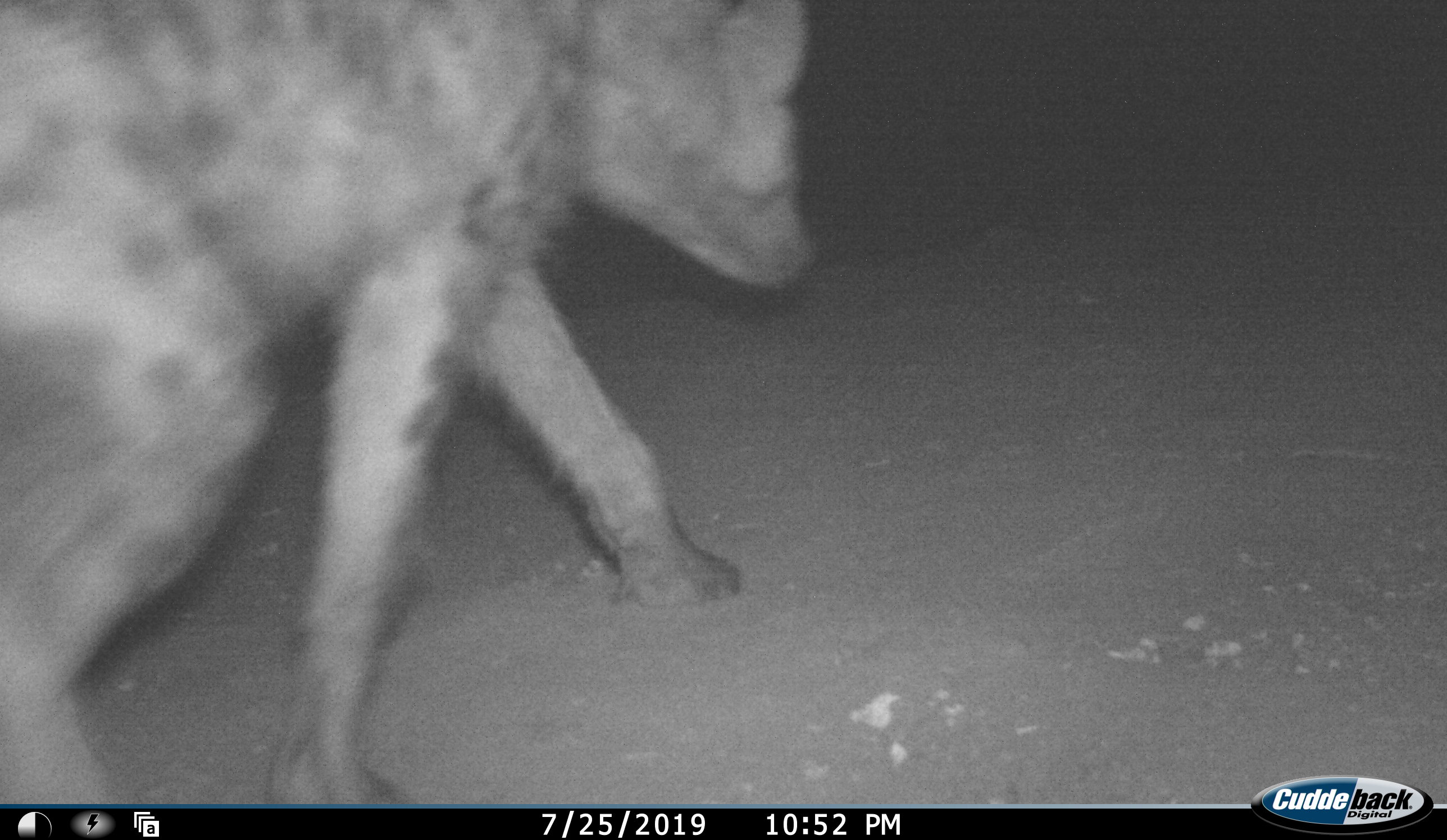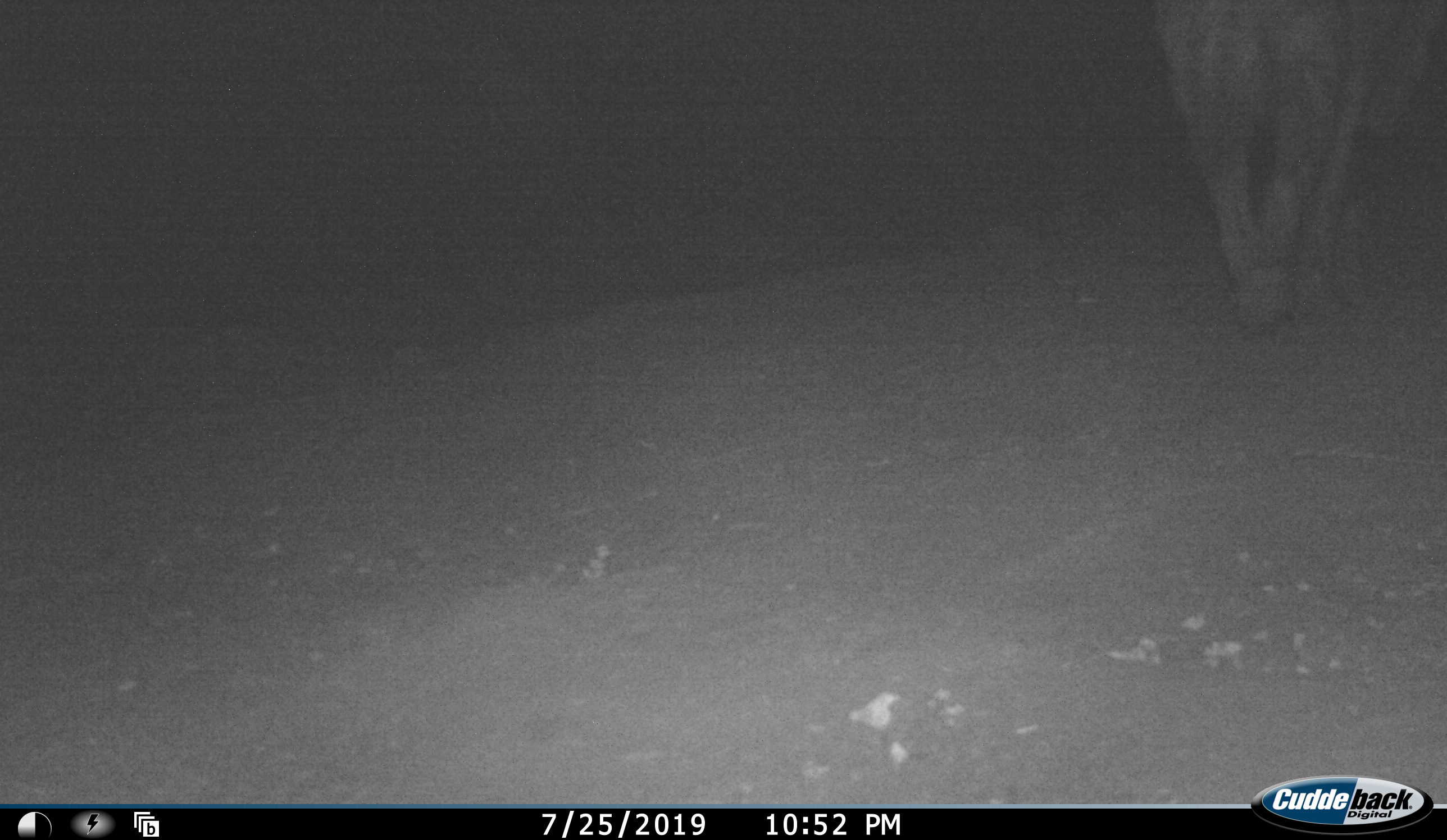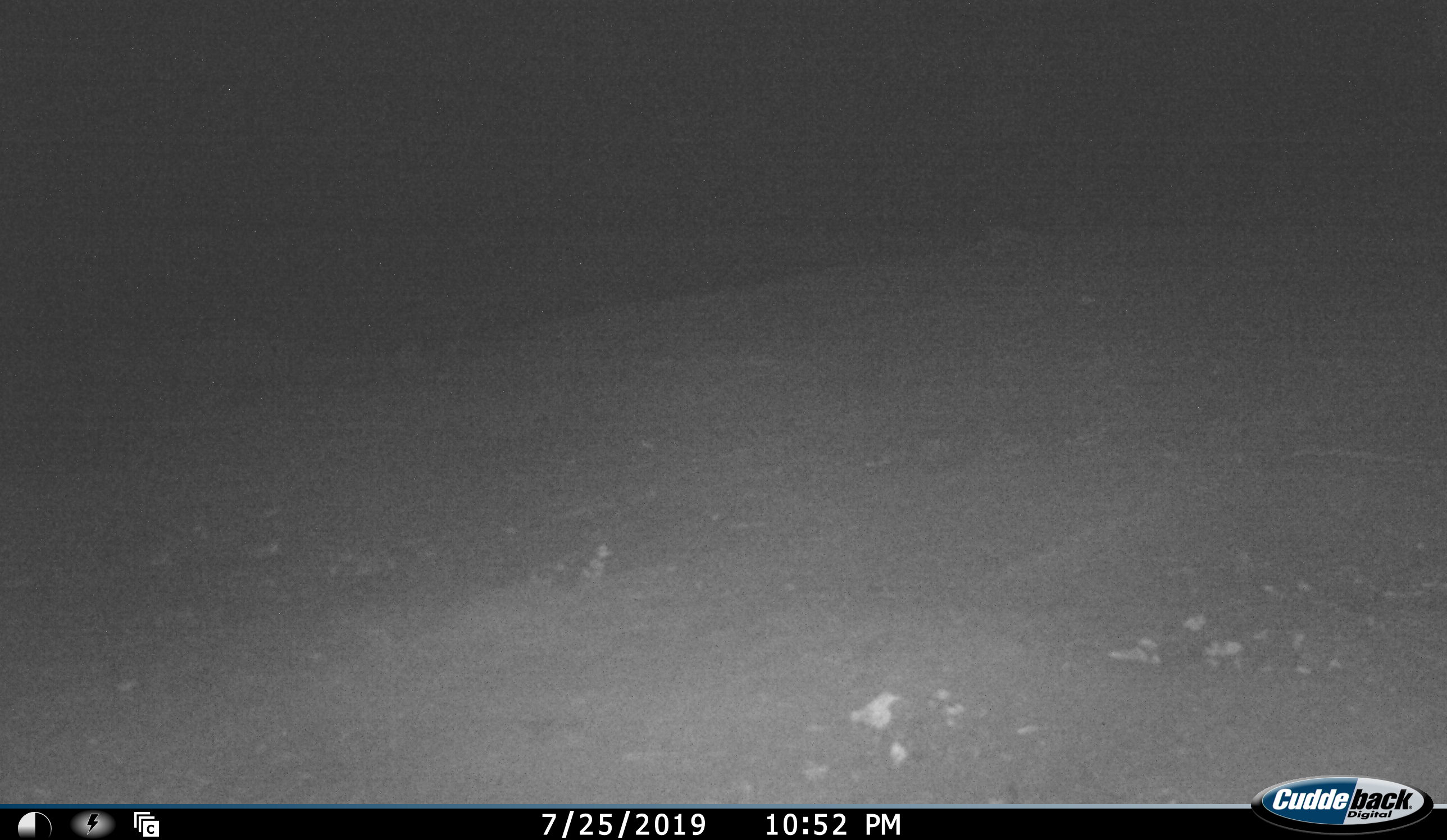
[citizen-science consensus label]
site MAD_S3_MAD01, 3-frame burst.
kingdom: Animalia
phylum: Chordata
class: Mammalia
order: Carnivora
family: Hyaenidae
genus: Crocuta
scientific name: Crocuta crocuta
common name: spotted hyena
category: hyenaspotted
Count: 1.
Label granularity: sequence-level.